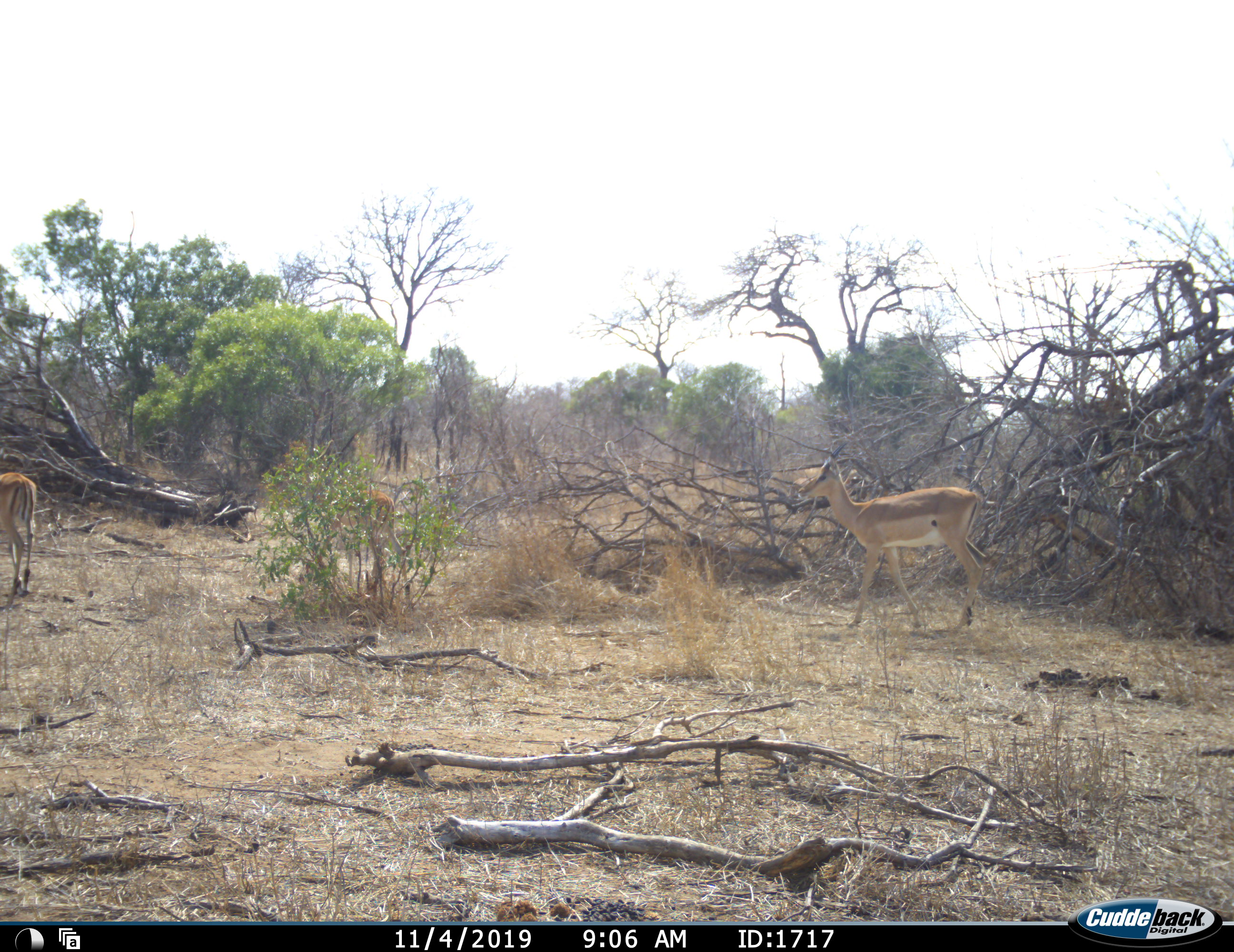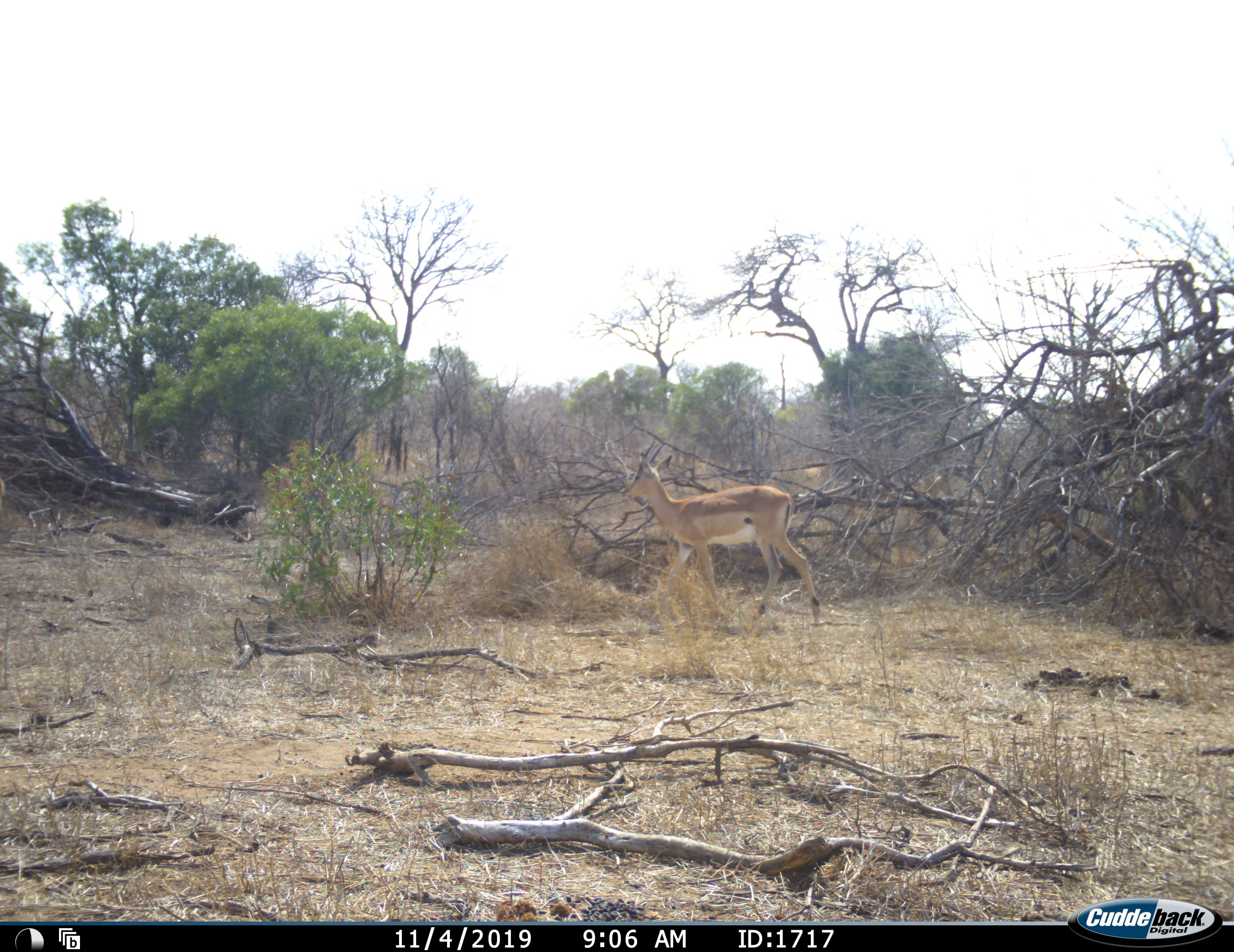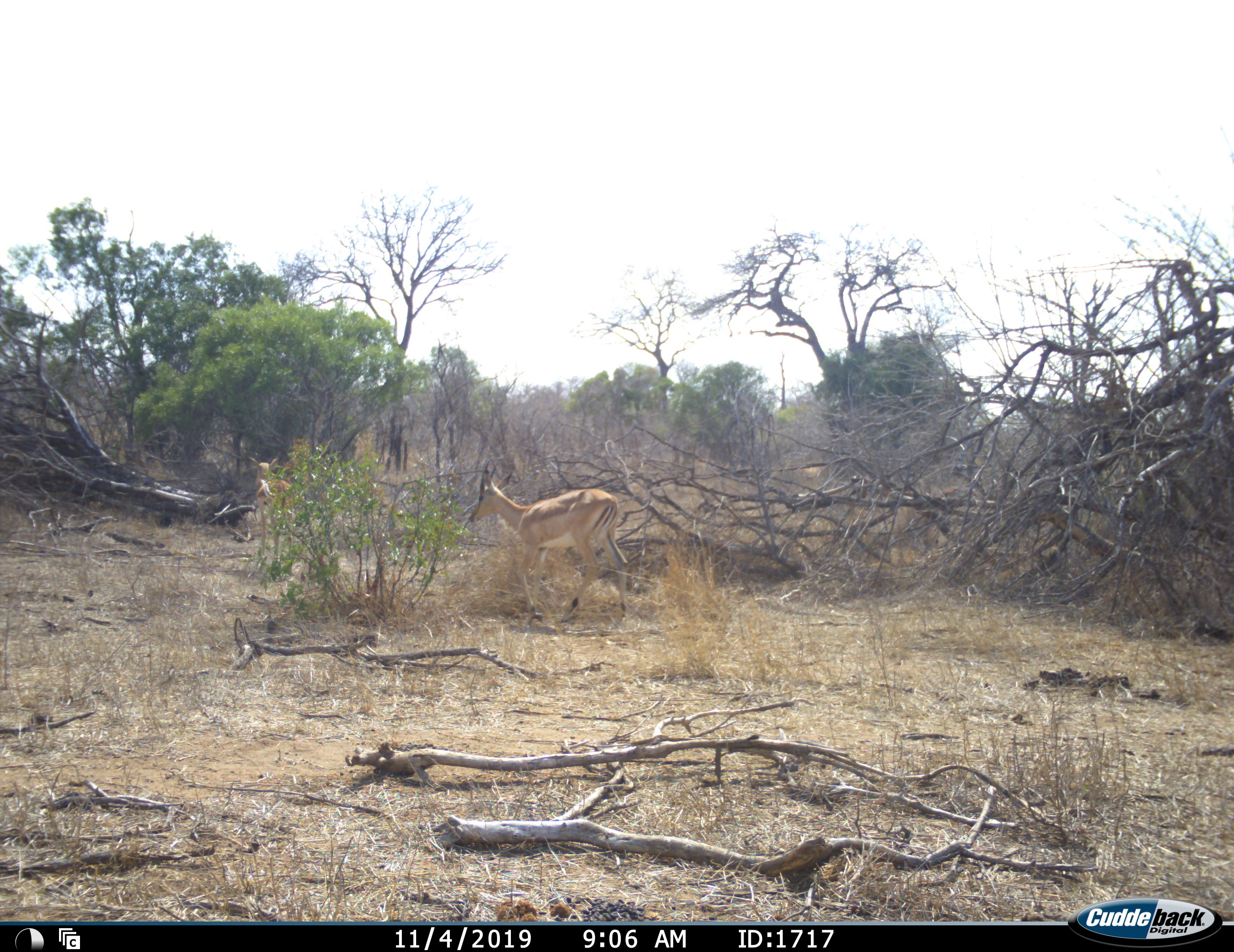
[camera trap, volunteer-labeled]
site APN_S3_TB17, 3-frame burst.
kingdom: Animalia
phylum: Chordata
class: Mammalia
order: Artiodactyla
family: Bovidae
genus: Aepyceros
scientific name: Aepyceros melampus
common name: impala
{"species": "impala (Aepyceros melampus)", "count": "3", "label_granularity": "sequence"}